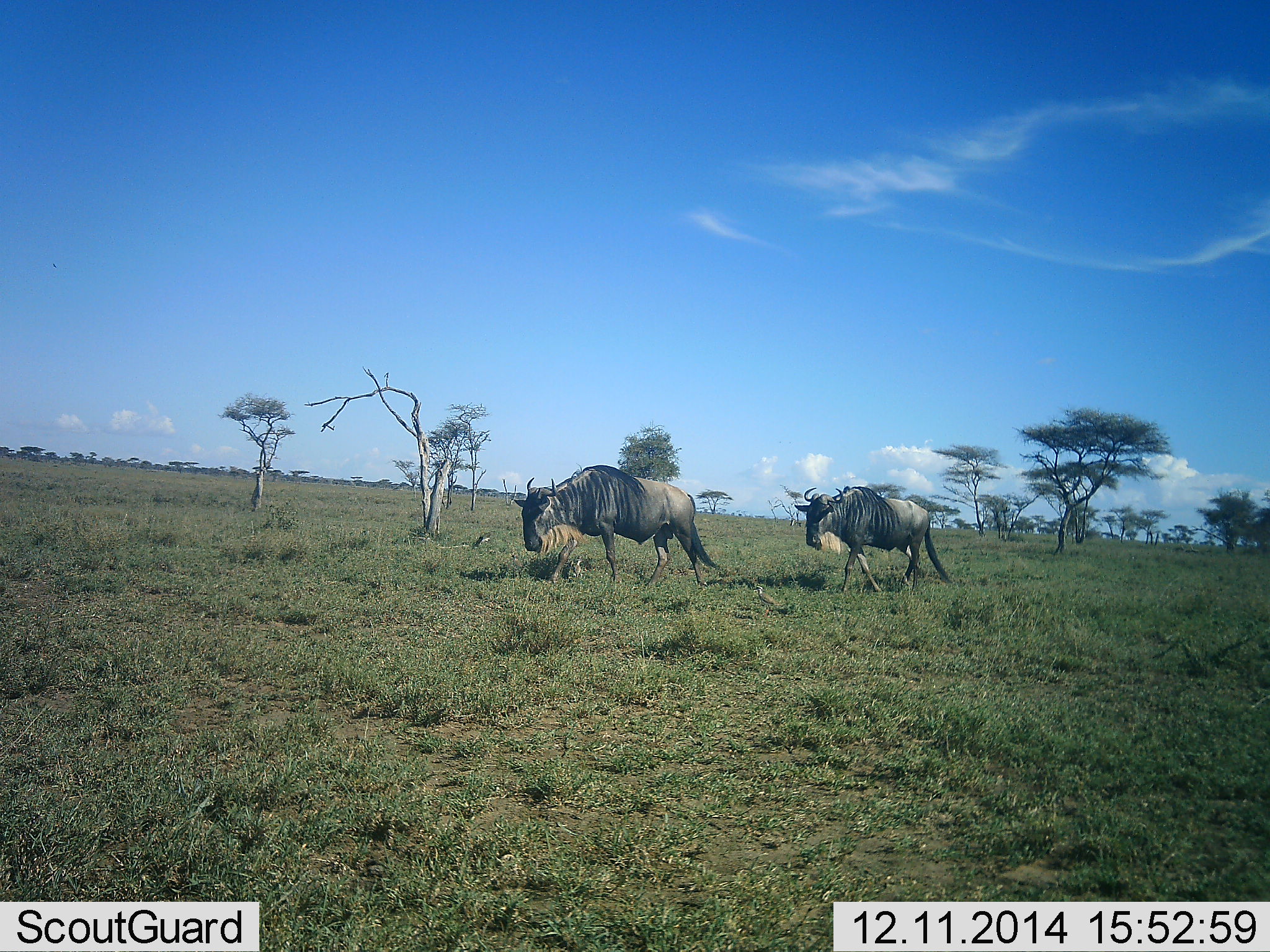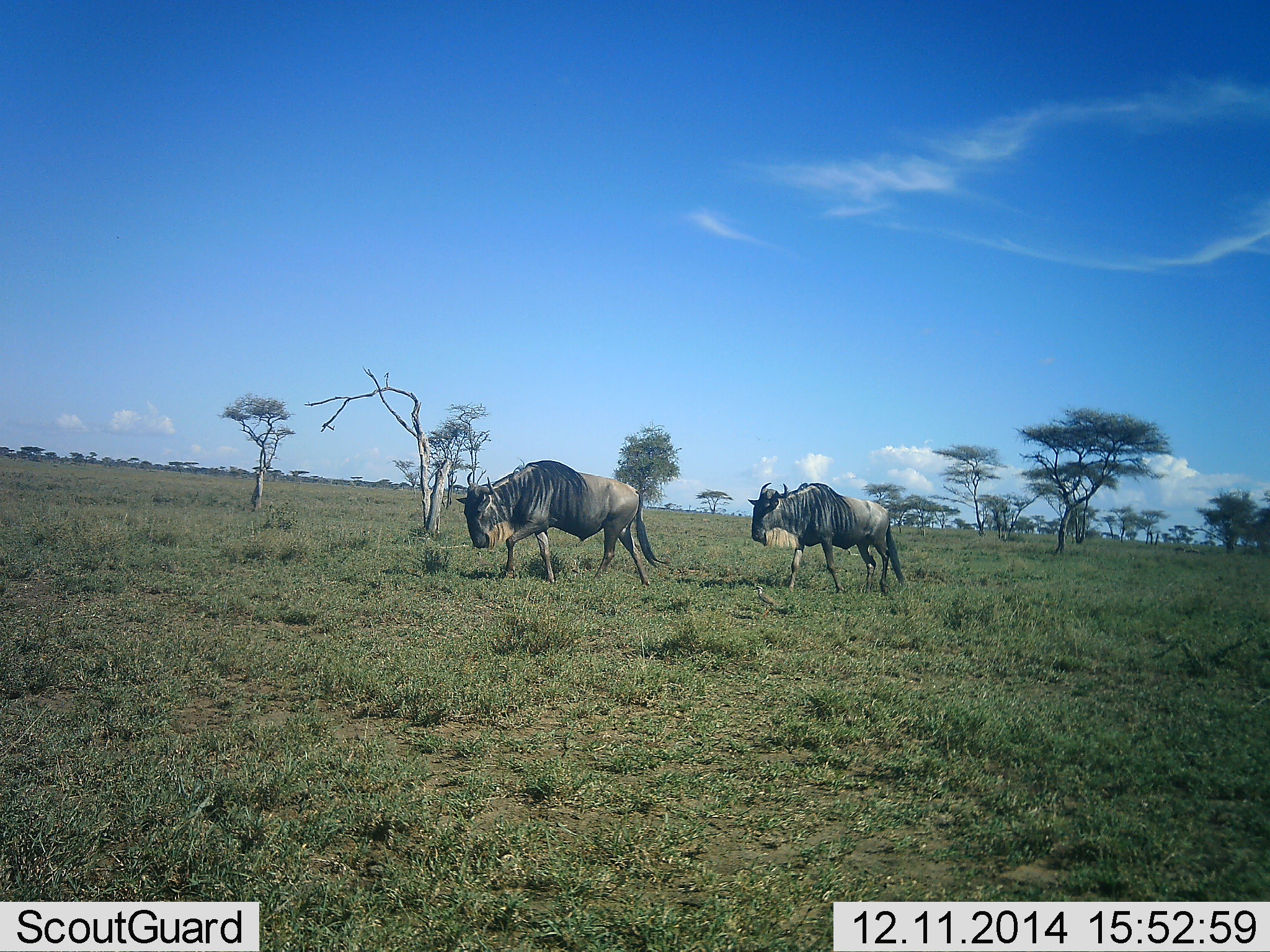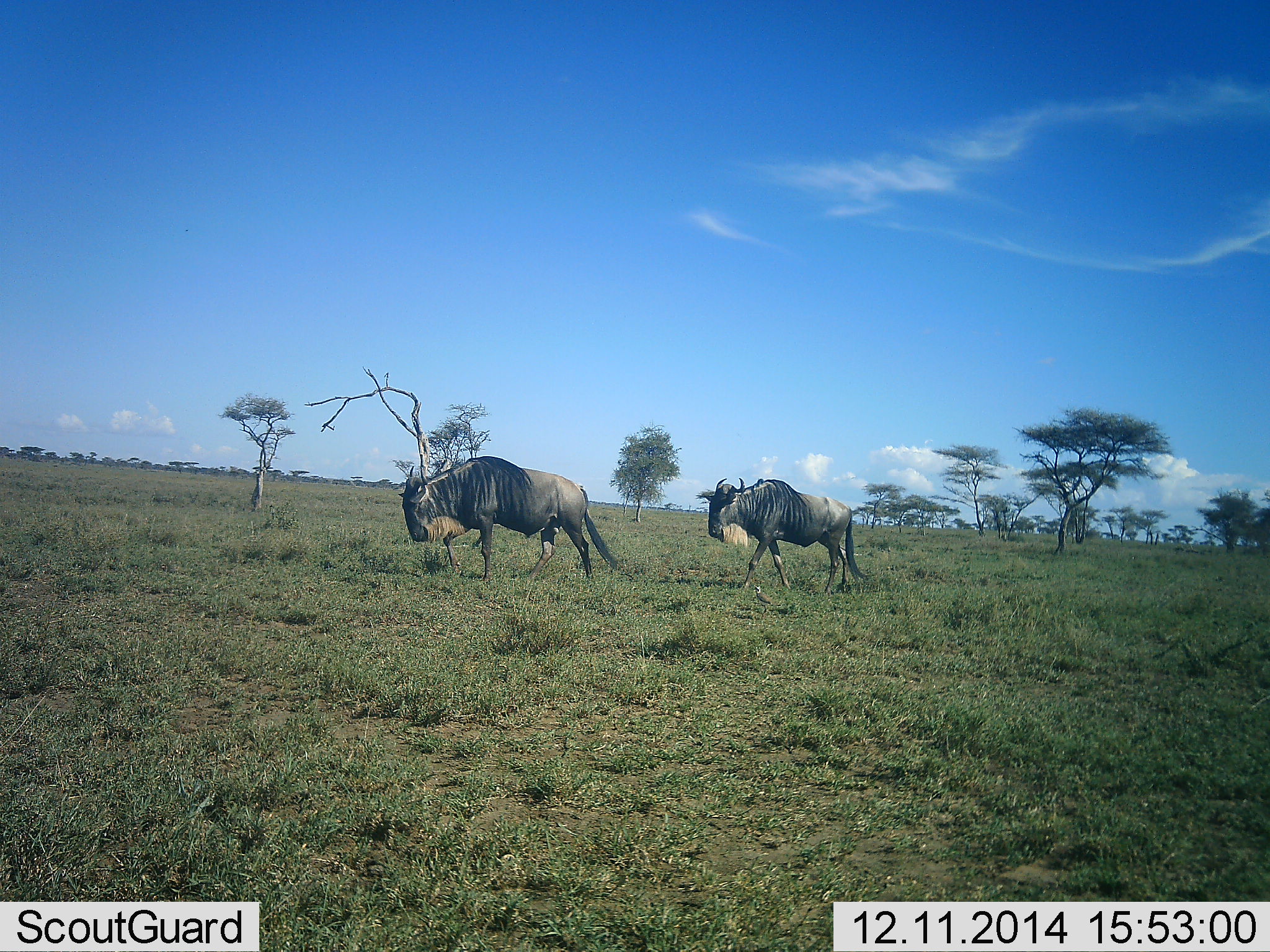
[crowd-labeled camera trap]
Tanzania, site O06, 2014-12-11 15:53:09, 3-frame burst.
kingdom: Animalia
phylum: Chordata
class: Mammalia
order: Artiodactyla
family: Bovidae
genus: Connochaetes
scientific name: Connochaetes taurinus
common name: blue wildebeest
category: wildebeest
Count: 2.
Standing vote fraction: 11%.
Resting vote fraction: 0%.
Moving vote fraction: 100%.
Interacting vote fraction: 0%.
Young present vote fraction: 0%.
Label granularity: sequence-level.